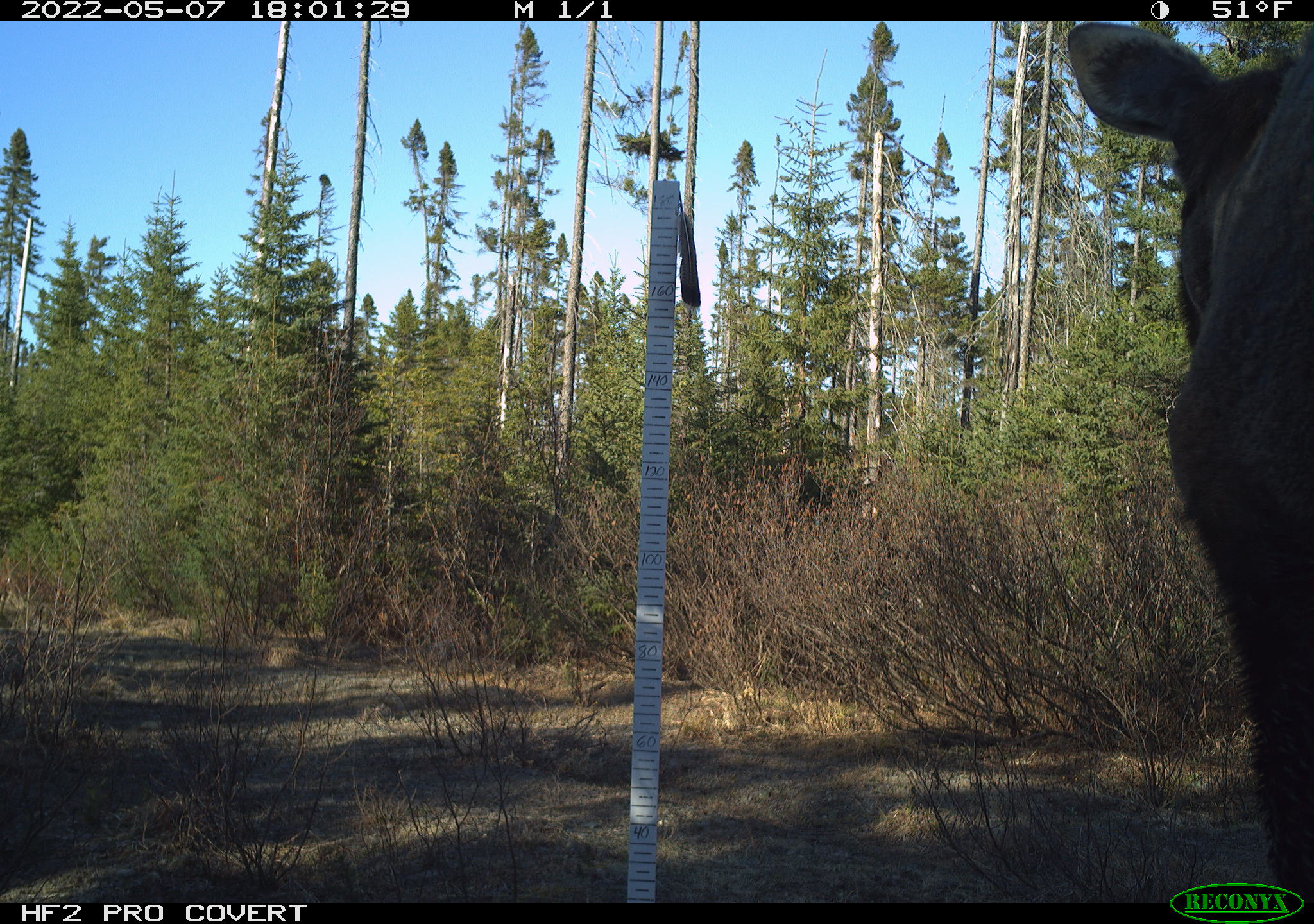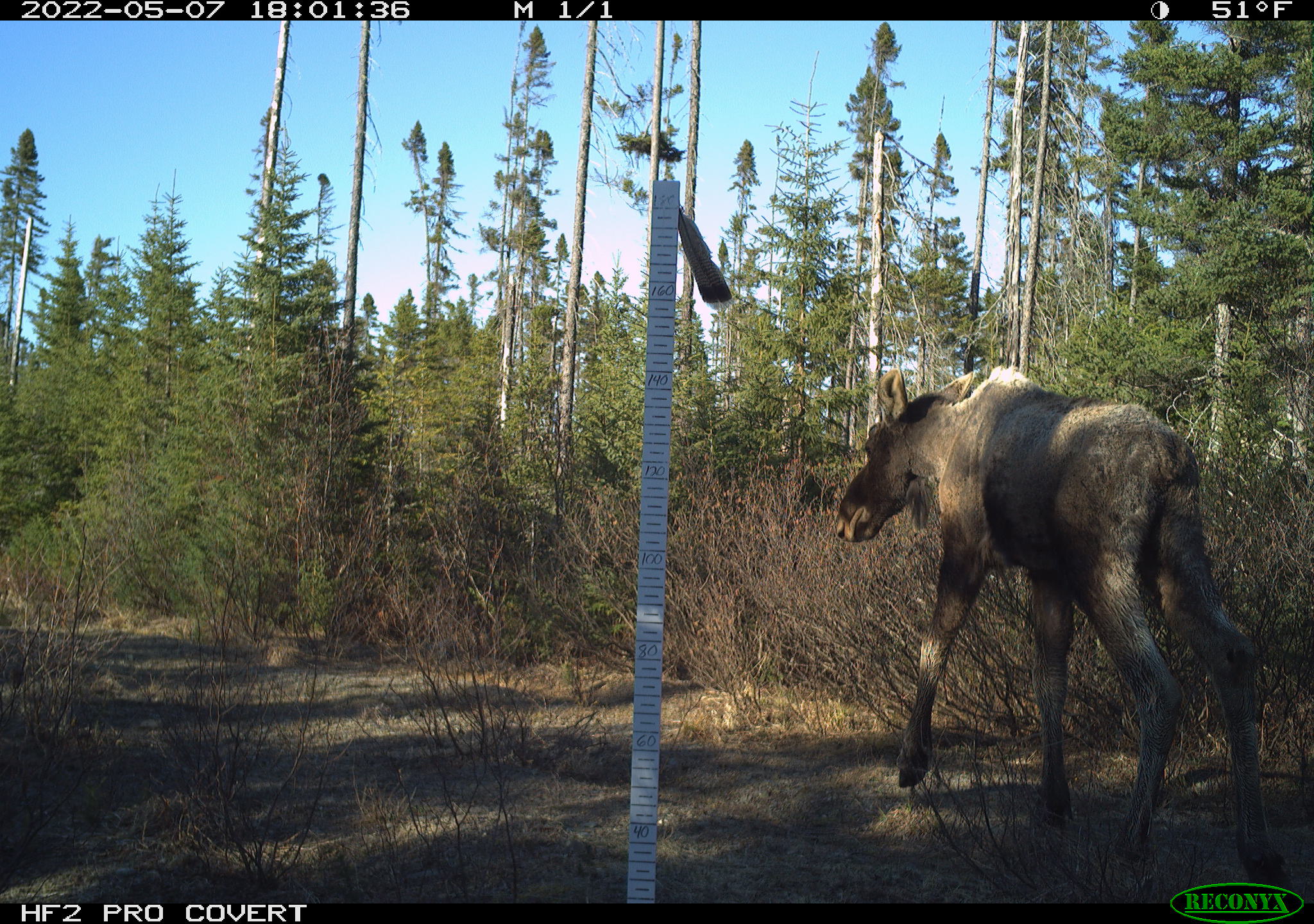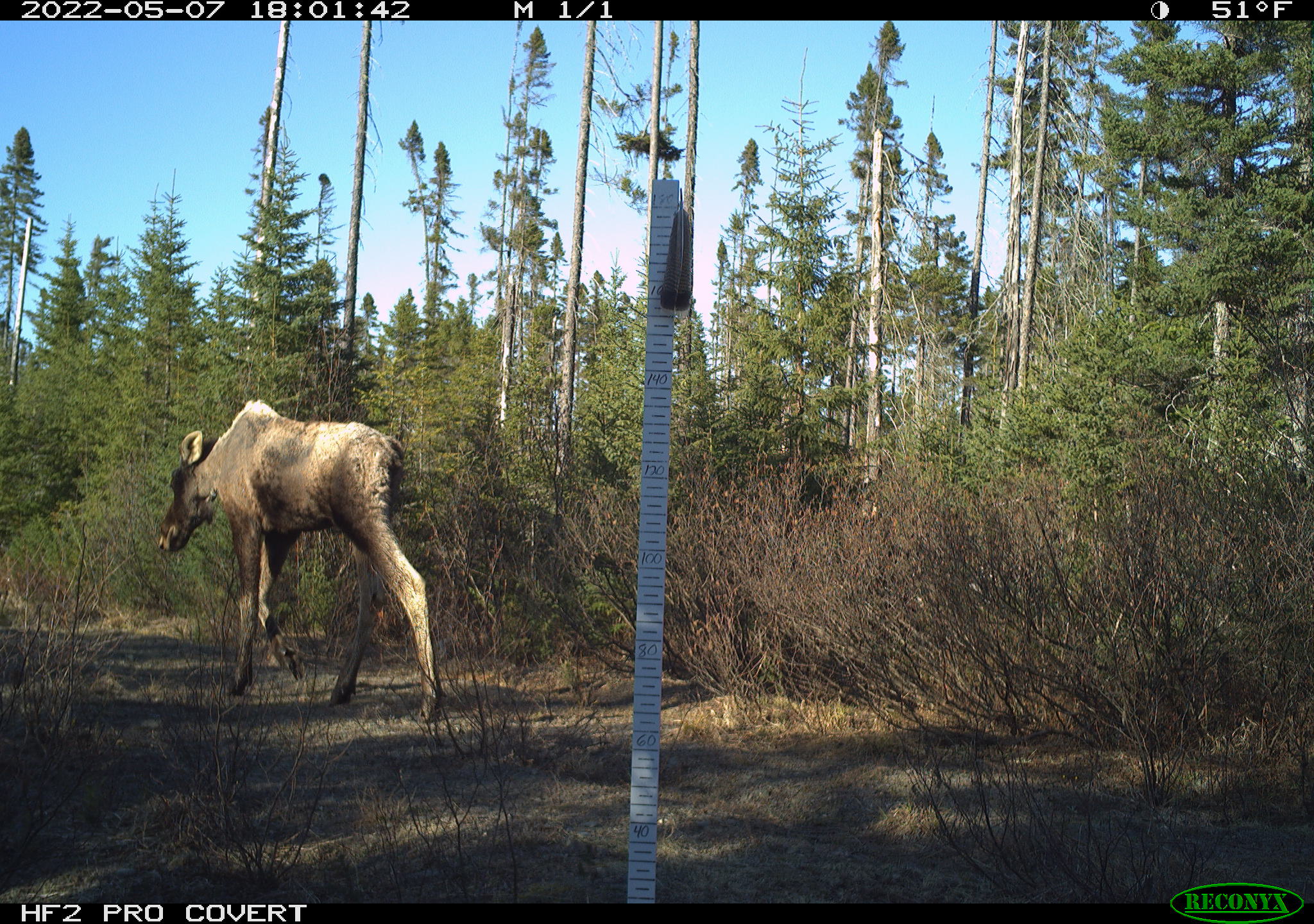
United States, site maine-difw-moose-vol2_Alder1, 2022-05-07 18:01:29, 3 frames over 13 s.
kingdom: Animalia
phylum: Chordata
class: Mammalia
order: Artiodactyla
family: Cervidae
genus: Alces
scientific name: Alces alces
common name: moose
Moose (Alces alces).